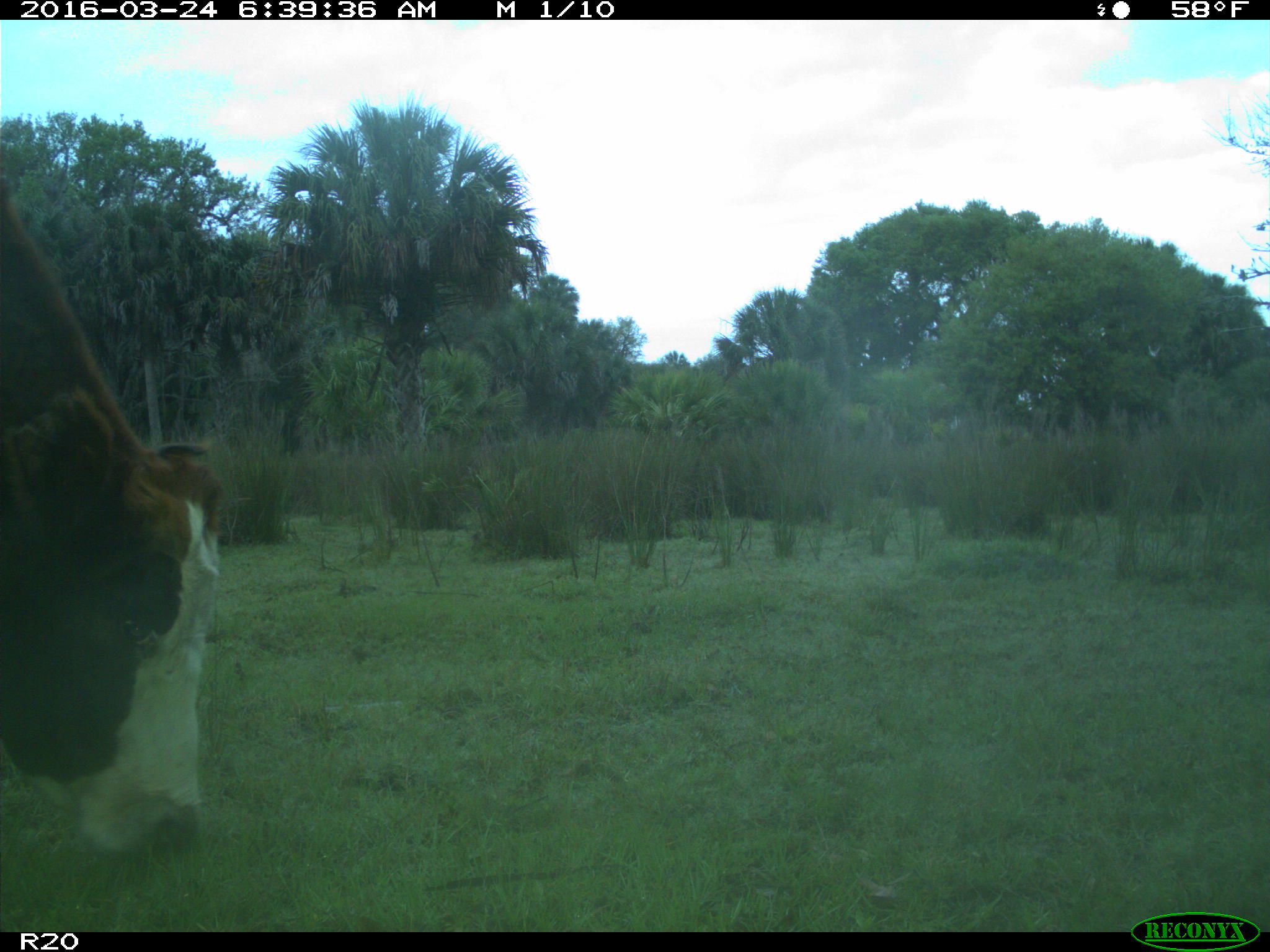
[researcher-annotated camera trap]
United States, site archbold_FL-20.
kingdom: Animalia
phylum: Chordata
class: Mammalia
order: Artiodactyla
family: Bovidae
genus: Bos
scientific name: Bos taurus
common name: domestic cow